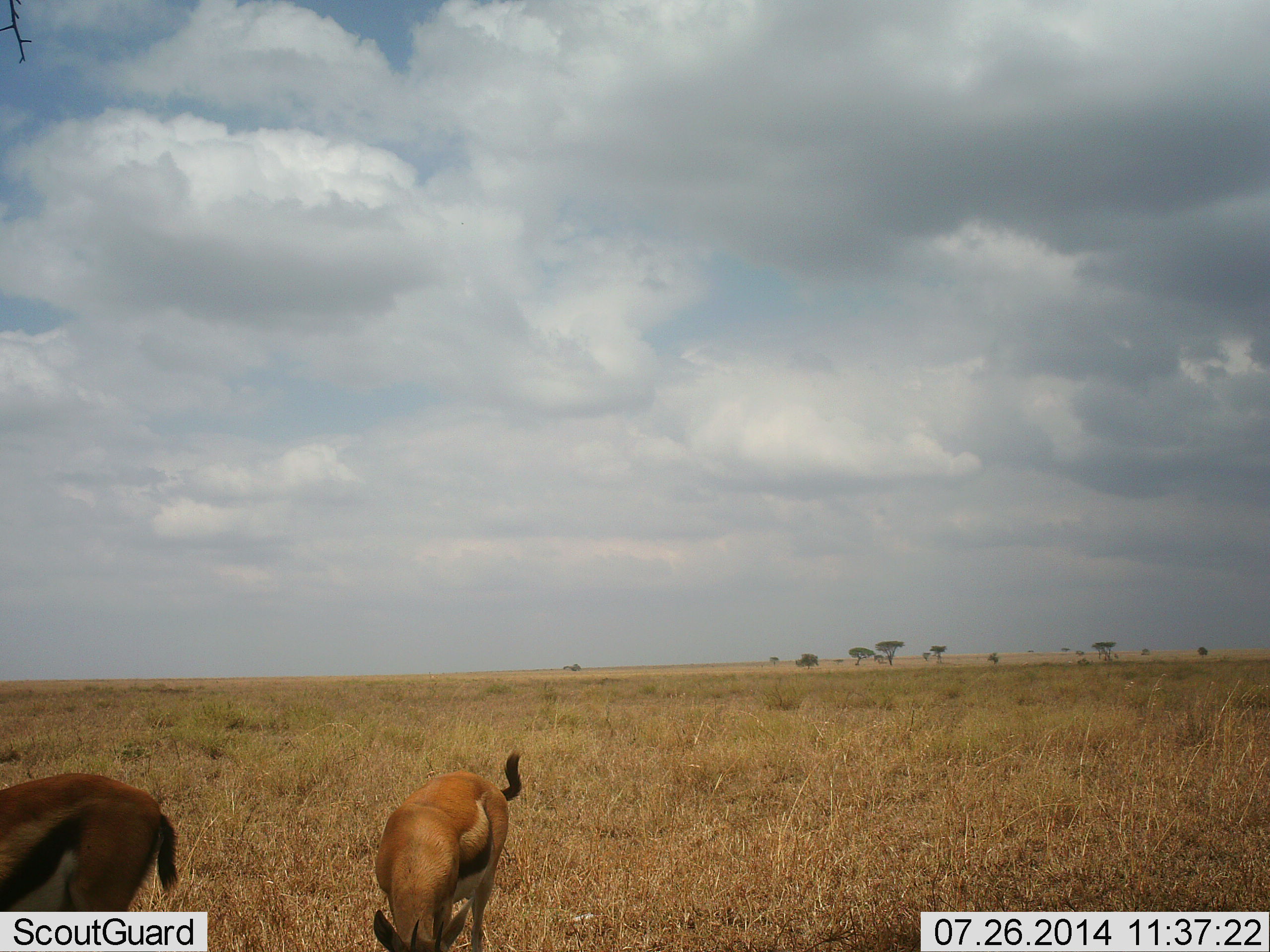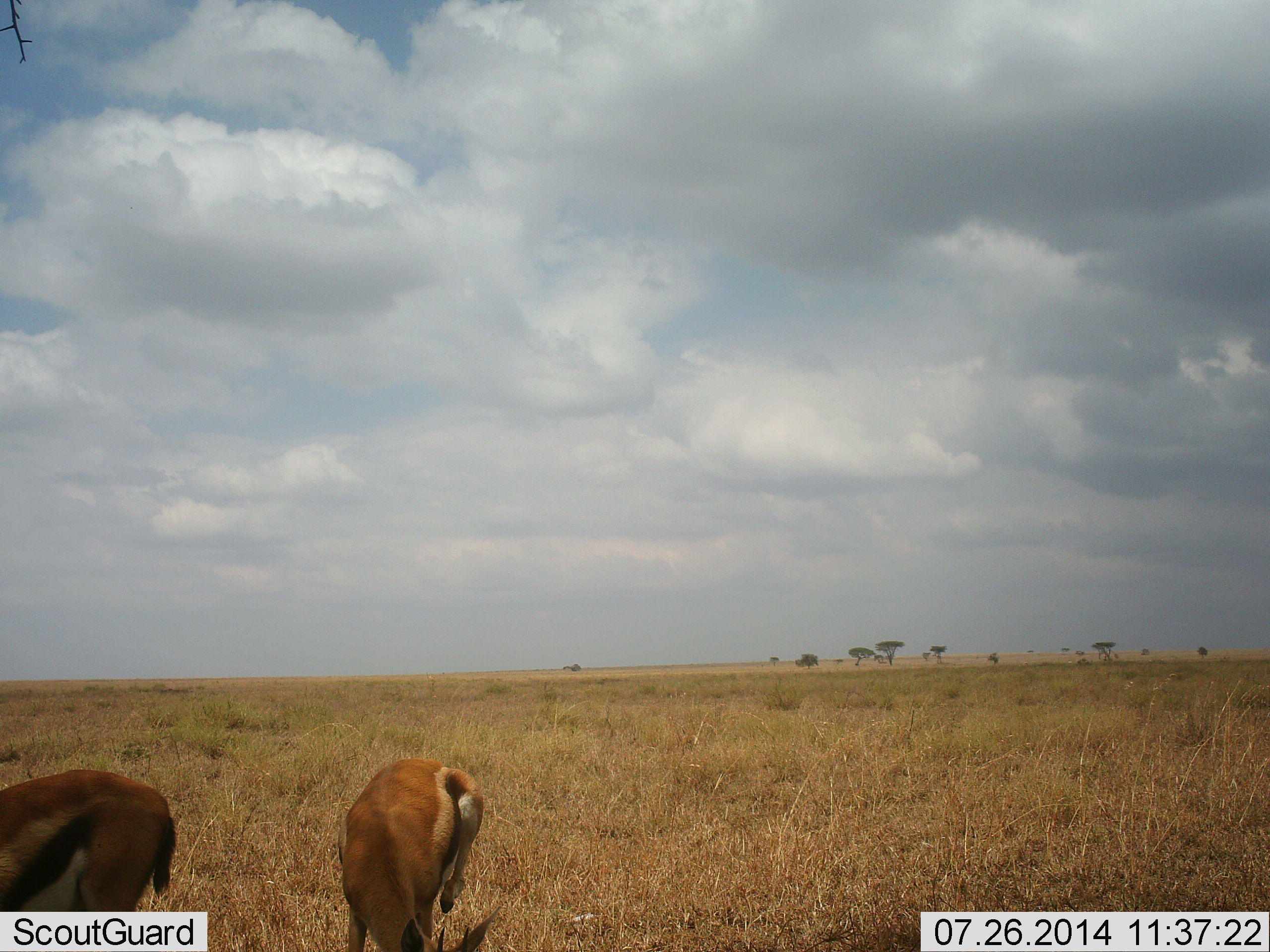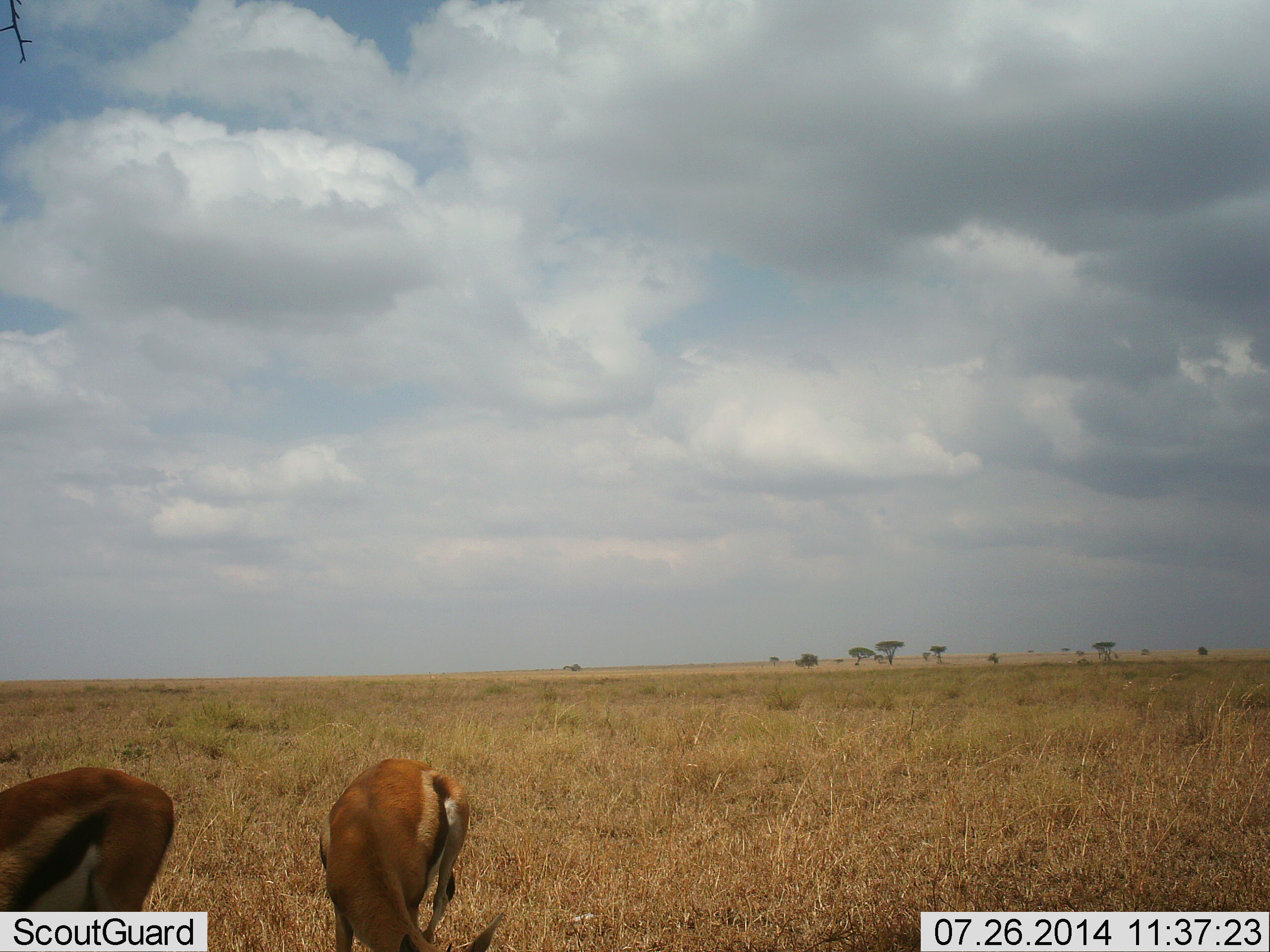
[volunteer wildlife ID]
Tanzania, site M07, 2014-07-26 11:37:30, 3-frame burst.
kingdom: Animalia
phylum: Chordata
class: Mammalia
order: Artiodactyla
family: Bovidae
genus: Eudorcas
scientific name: Eudorcas thomsonii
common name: thomson's gazelle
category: gazellethomsons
Gazellethomsons (thomson's gazelle) (Eudorcas thomsonii), count 2. Behavior (volunteer vote fractions): standing 0%, resting 0%, moving 0%, interacting 0%. Young present (vote fraction): 0%. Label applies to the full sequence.